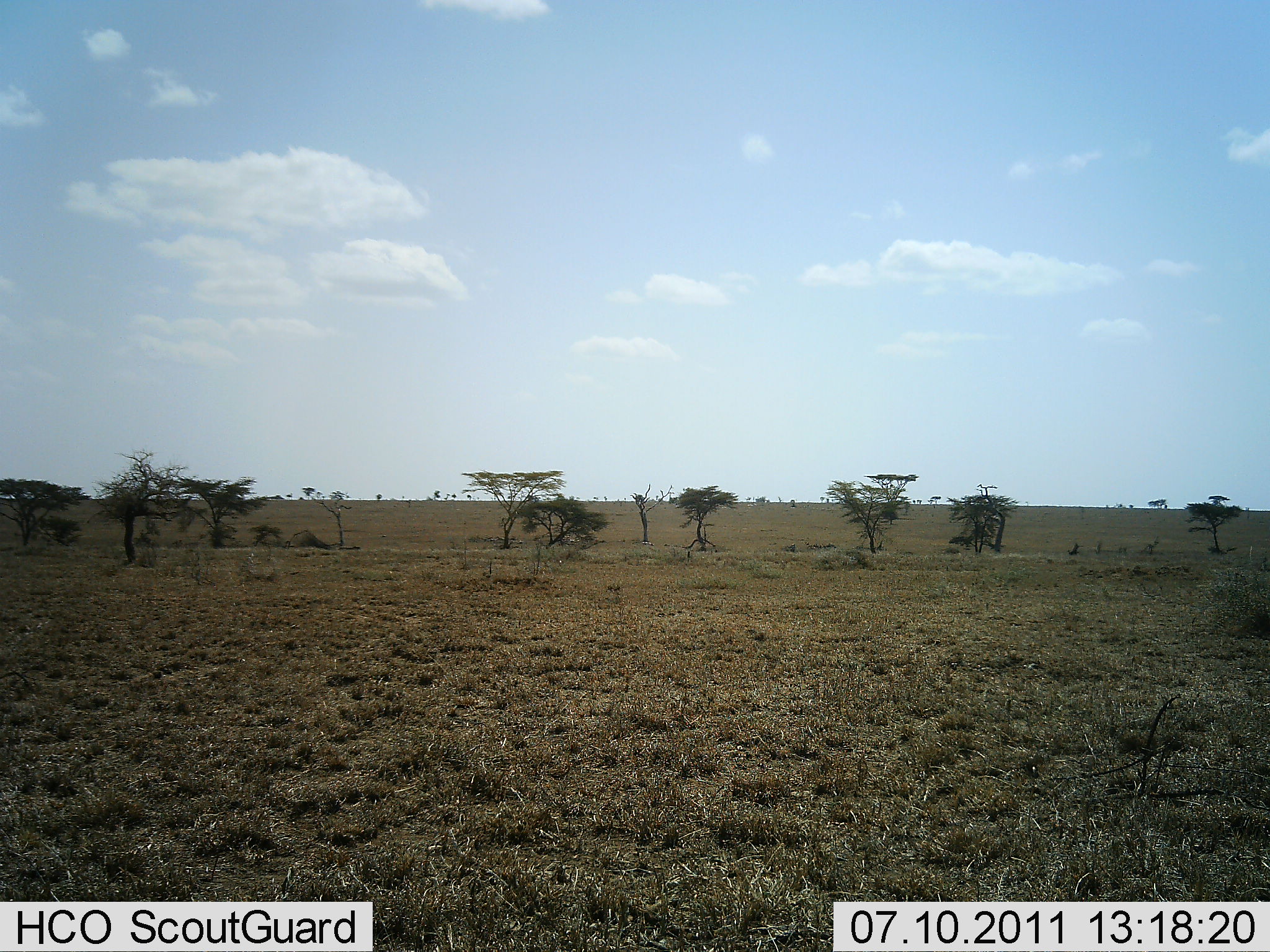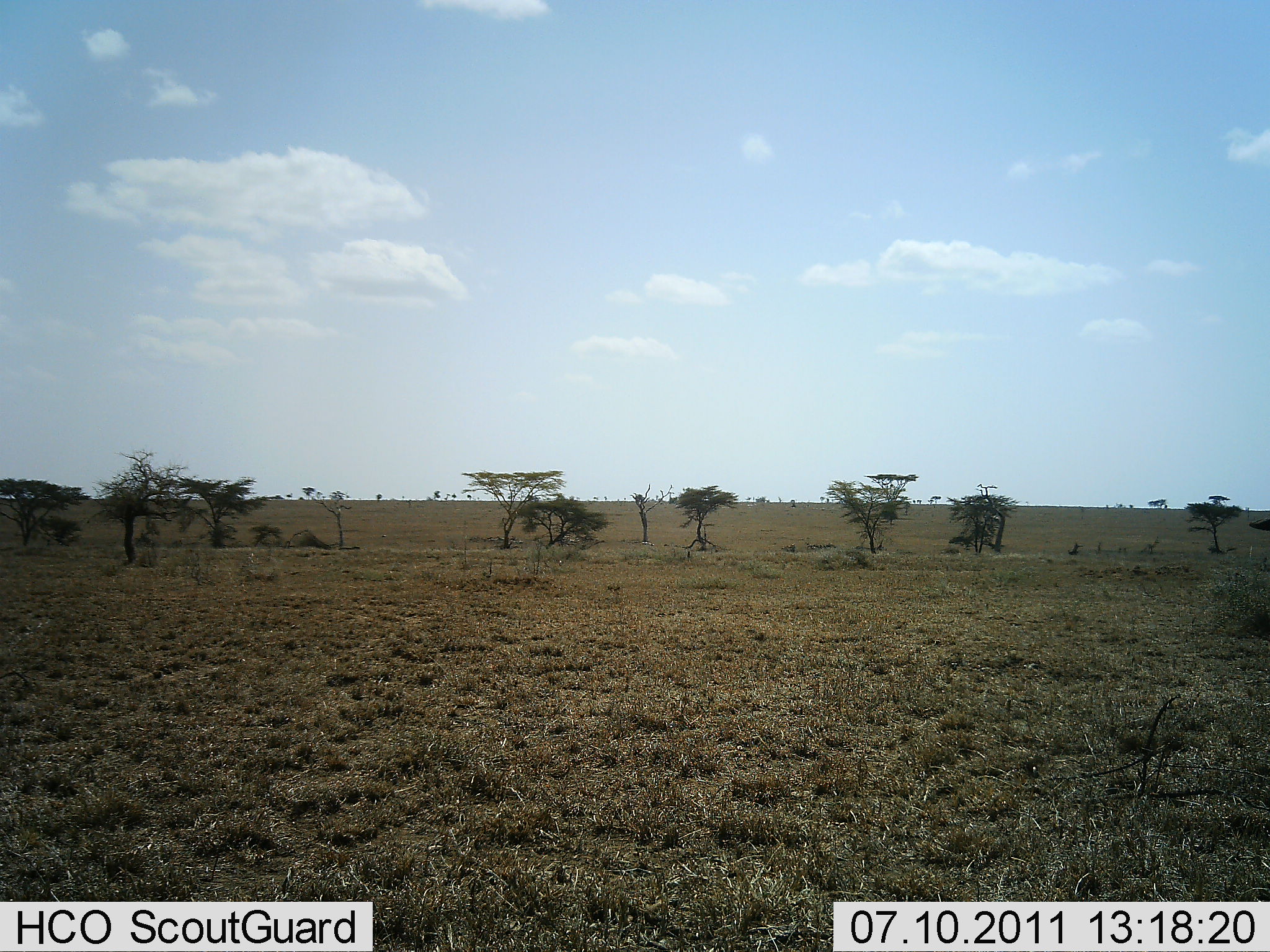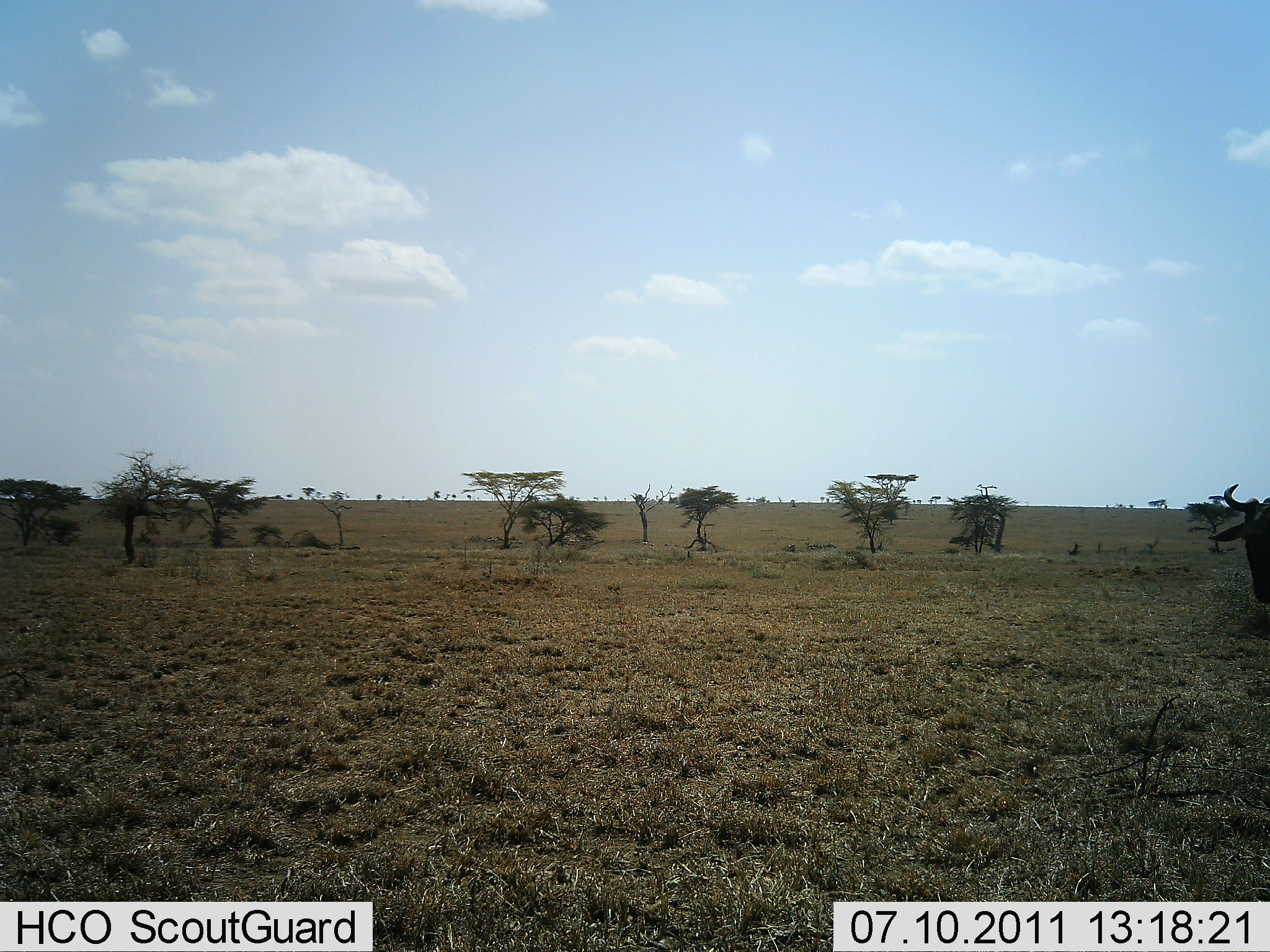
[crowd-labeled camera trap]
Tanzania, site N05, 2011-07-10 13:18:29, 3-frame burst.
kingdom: Animalia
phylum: Chordata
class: Mammalia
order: Artiodactyla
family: Bovidae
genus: Connochaetes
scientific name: Connochaetes taurinus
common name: blue wildebeest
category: wildebeest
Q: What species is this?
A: Wildebeest (blue wildebeest) (Connochaetes taurinus).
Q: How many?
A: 1.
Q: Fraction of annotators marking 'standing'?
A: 40%.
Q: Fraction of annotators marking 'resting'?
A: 0%.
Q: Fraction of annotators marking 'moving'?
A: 60%.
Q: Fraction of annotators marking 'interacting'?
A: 0%.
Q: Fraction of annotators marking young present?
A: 0%.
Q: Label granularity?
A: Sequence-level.